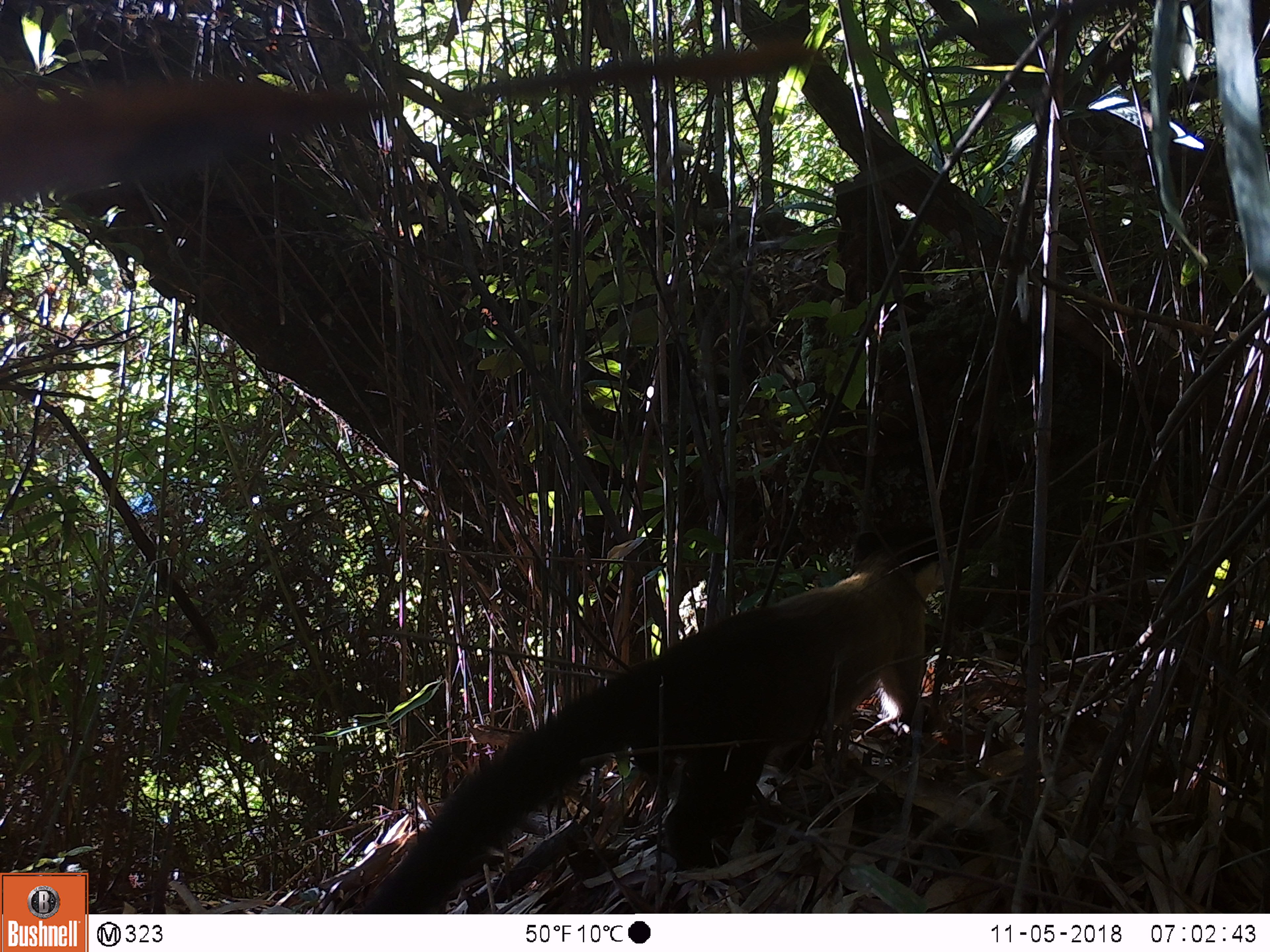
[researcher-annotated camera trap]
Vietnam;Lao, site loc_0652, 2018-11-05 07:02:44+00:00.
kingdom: Animalia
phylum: Chordata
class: Mammalia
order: Carnivora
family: Mustelidae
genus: Martes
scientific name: Martes flavigula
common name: yellow-throated marten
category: yellow throated marten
Yellow throated marten (yellow-throated marten) (Martes flavigula). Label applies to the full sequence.